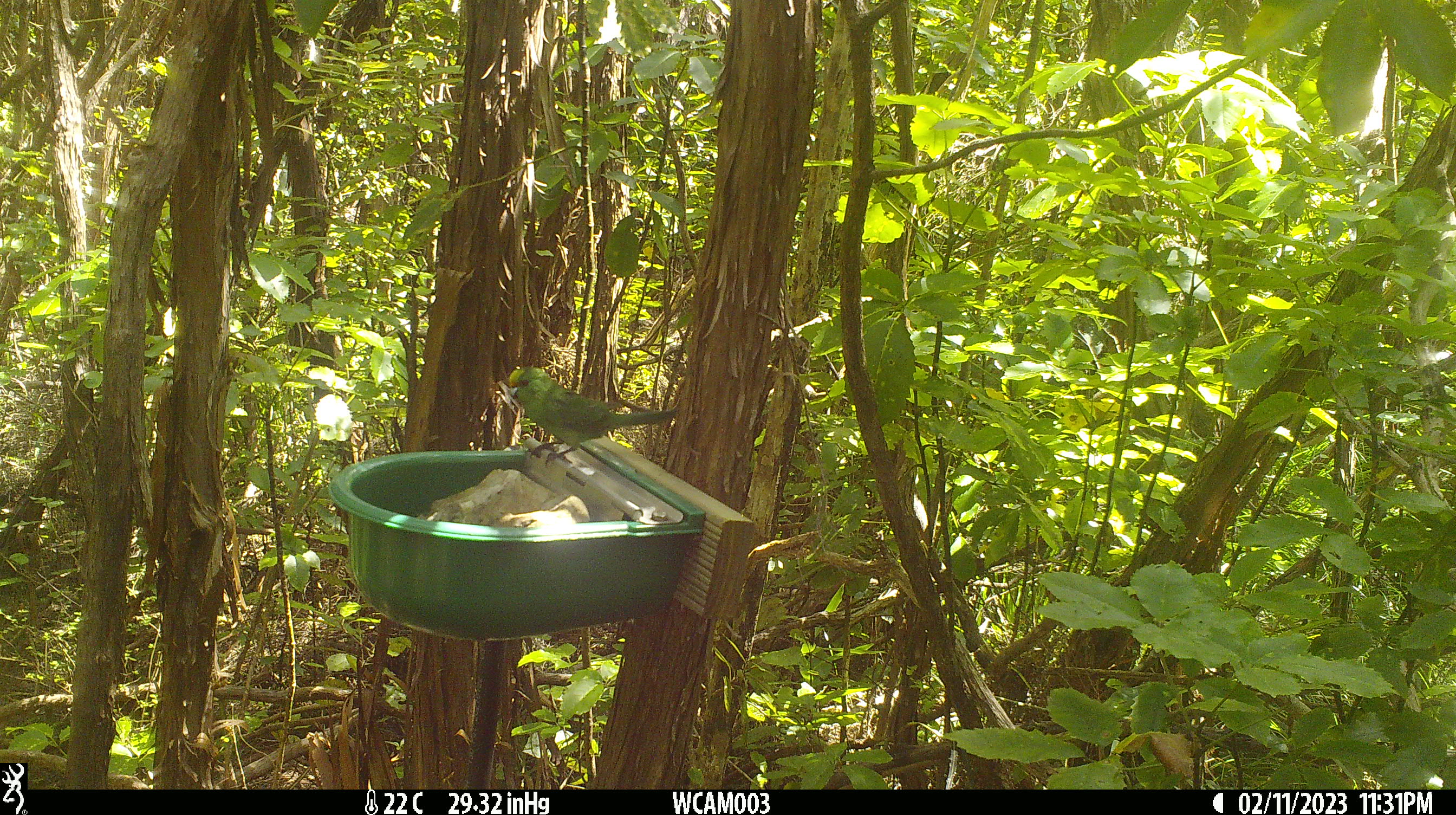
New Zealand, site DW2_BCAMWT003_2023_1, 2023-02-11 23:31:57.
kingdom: Animalia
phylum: Chordata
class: Aves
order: Psittaciformes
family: Psittaculidae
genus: Cyanoramphus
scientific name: Cyanoramphus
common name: parakeet